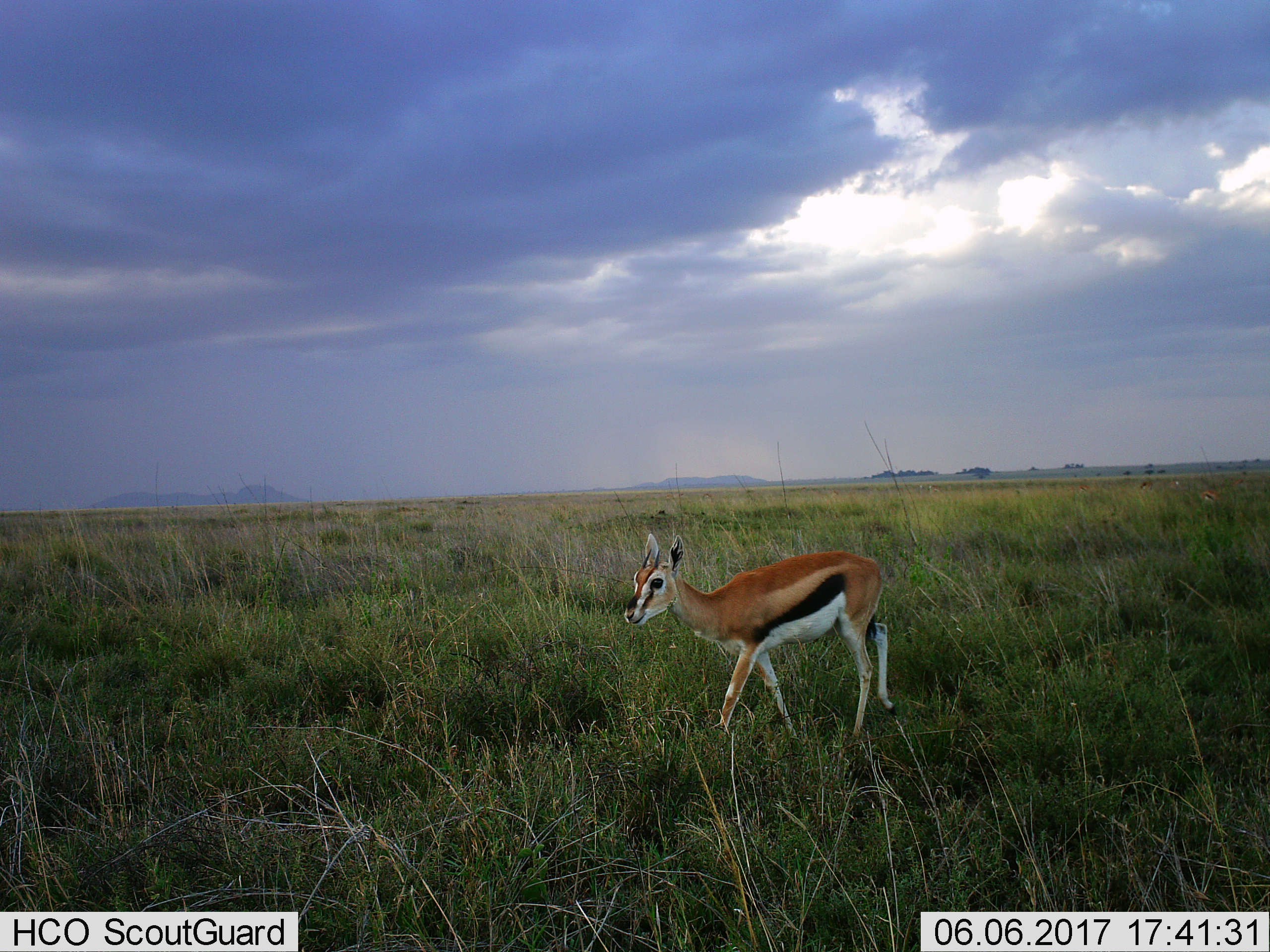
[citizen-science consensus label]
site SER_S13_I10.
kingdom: Animalia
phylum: Chordata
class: Mammalia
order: Artiodactyla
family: Bovidae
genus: Eudorcas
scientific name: Eudorcas thomsonii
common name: thomson's gazelle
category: gazellethomsons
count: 1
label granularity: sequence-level